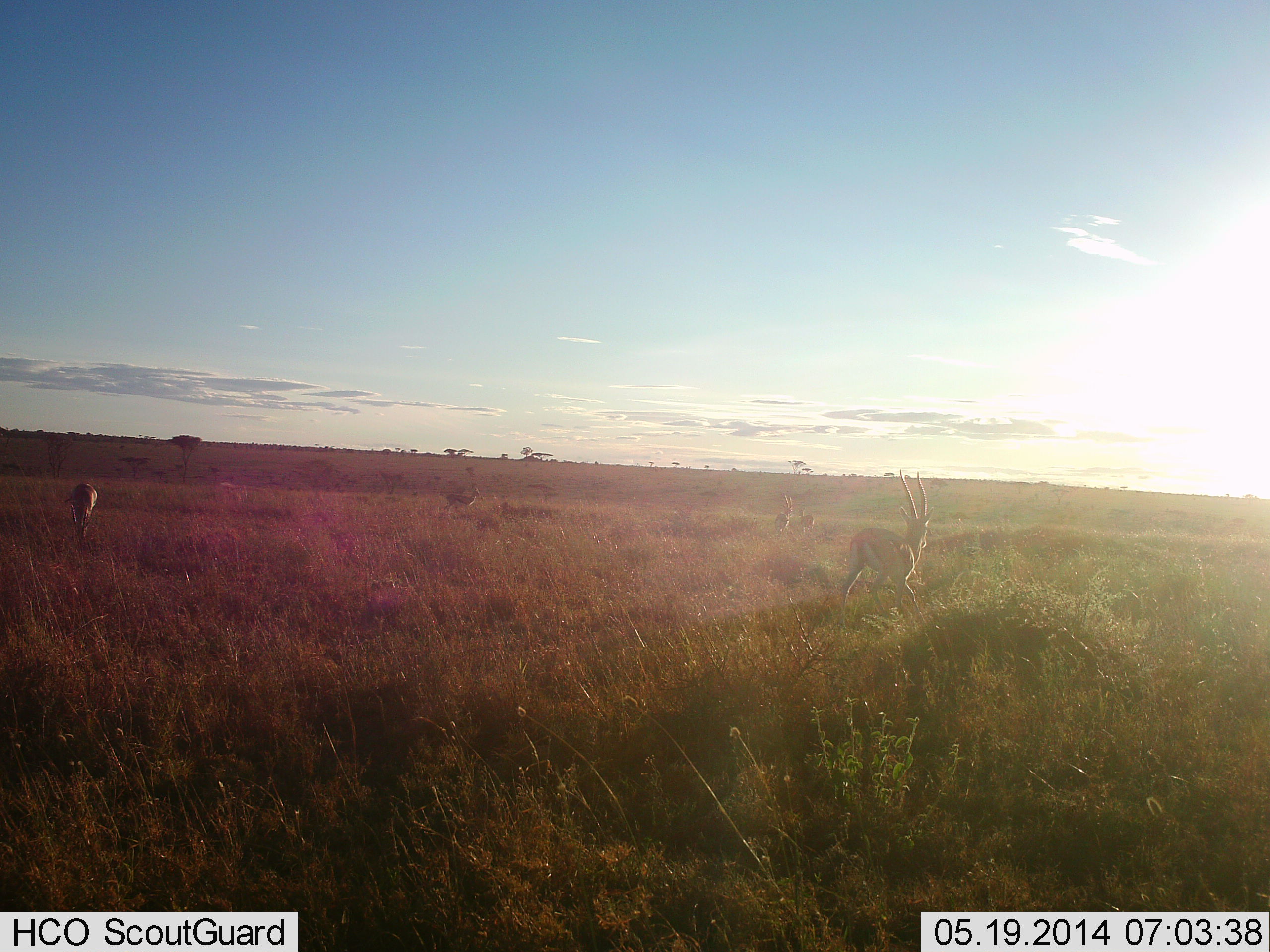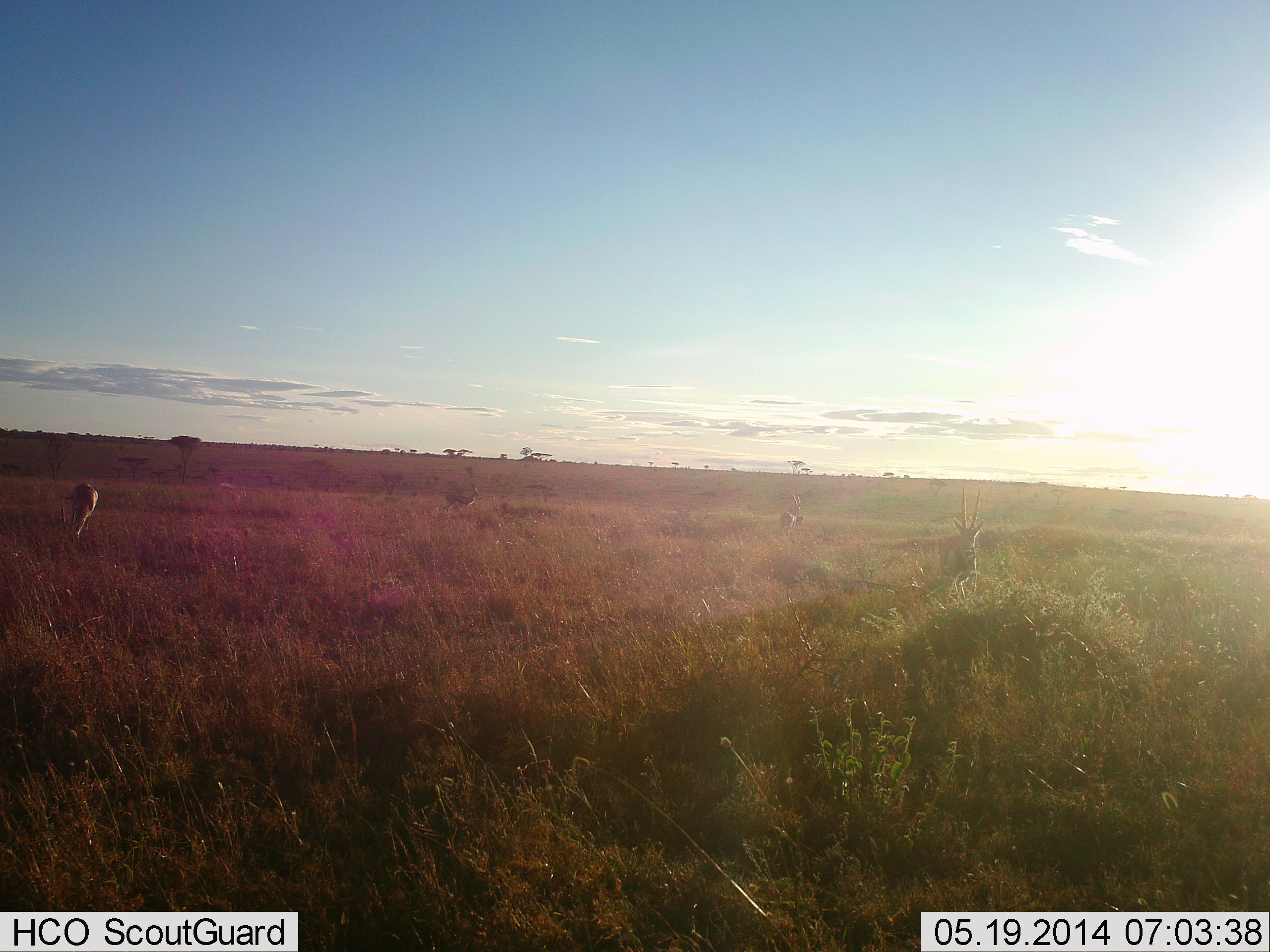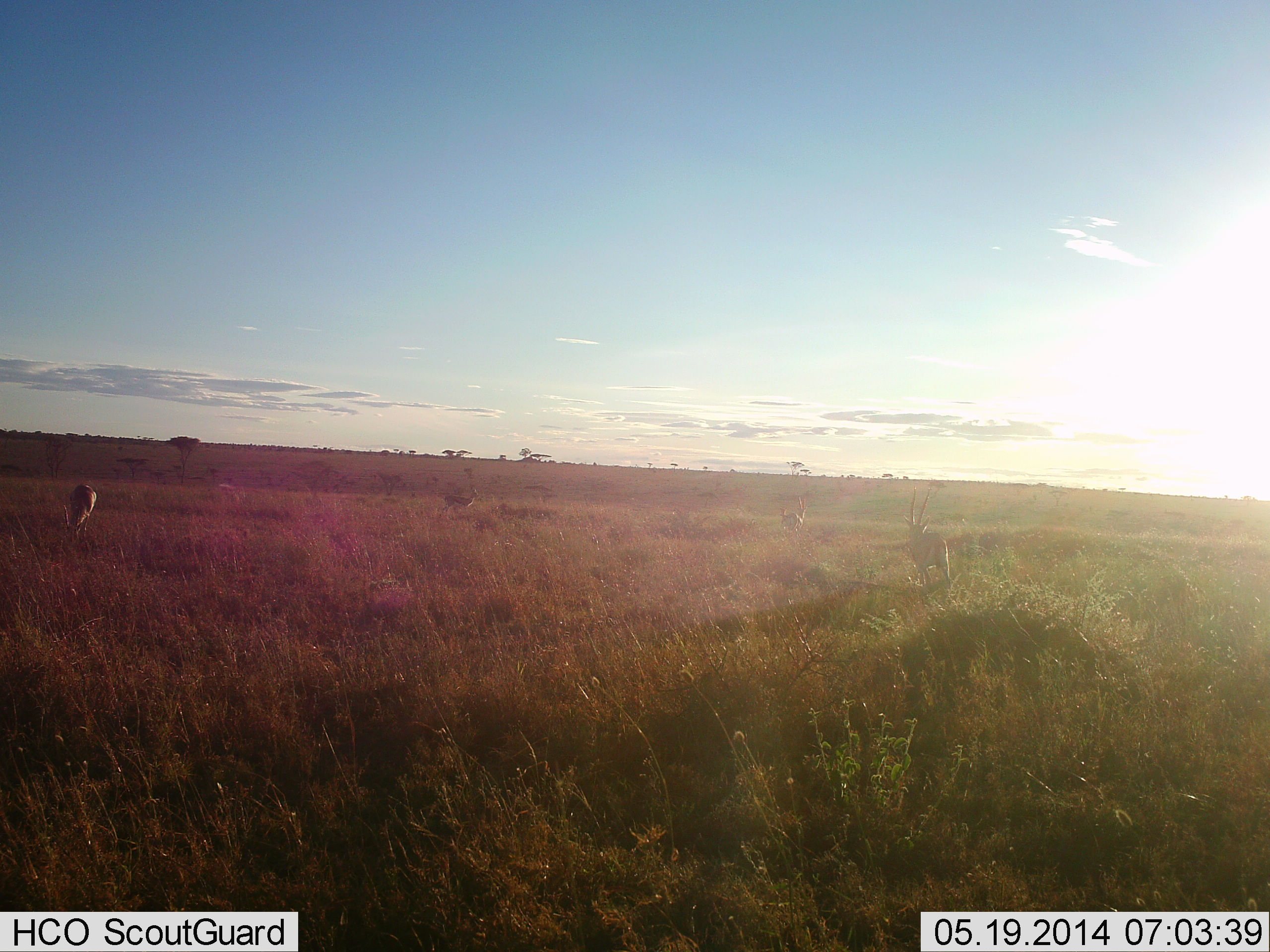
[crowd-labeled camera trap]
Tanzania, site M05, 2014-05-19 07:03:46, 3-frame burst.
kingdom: Animalia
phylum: Chordata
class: Mammalia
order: Artiodactyla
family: Bovidae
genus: Eudorcas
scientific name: Eudorcas thomsonii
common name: thomson's gazelle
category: gazellethomsons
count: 4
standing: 42%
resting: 0%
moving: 92%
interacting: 0%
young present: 0%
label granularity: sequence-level